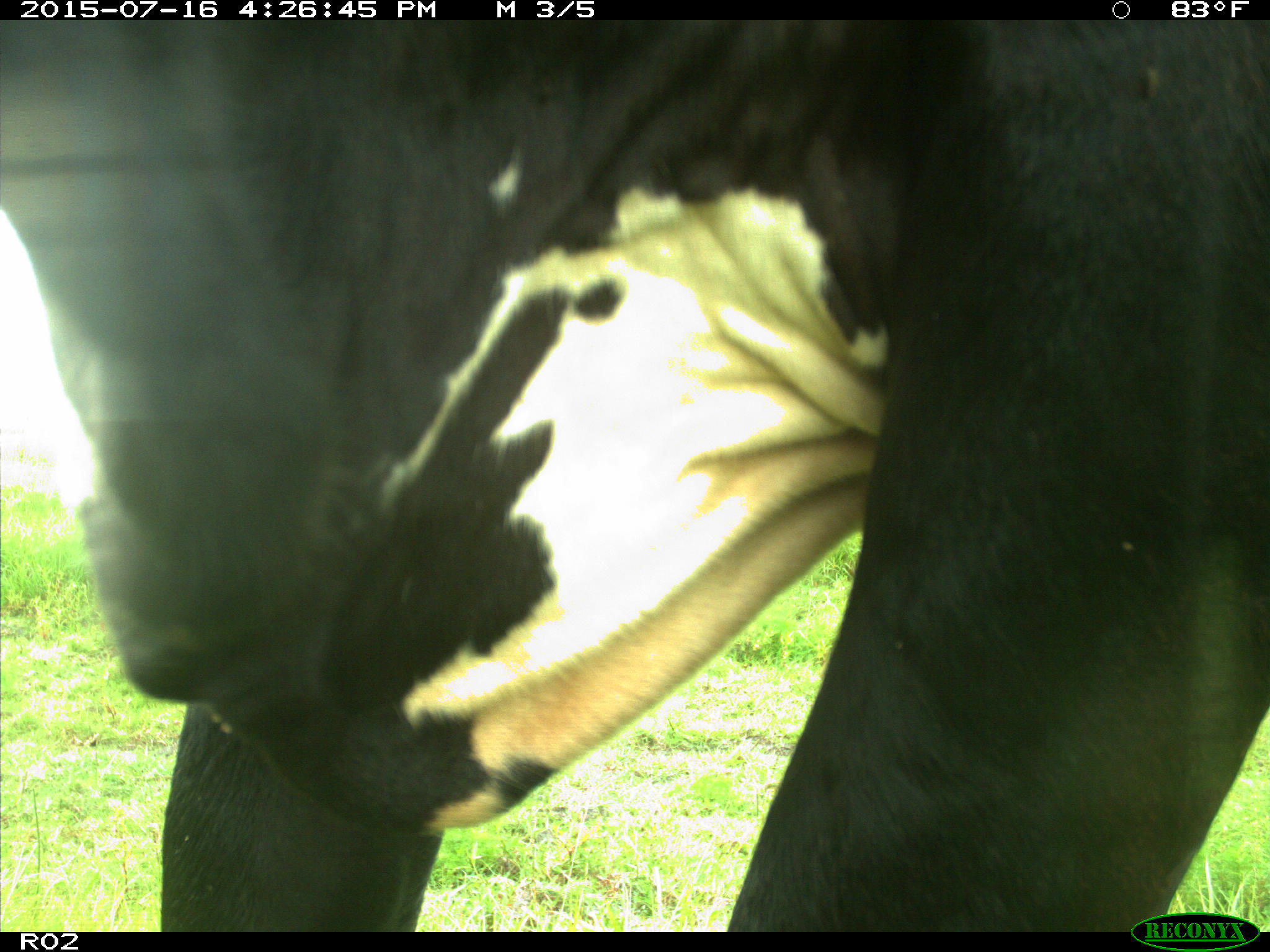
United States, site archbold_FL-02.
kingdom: Animalia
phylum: Chordata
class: Mammalia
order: Artiodactyla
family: Bovidae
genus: Bos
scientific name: Bos taurus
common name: domestic cow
Bos taurus (domestic cow).